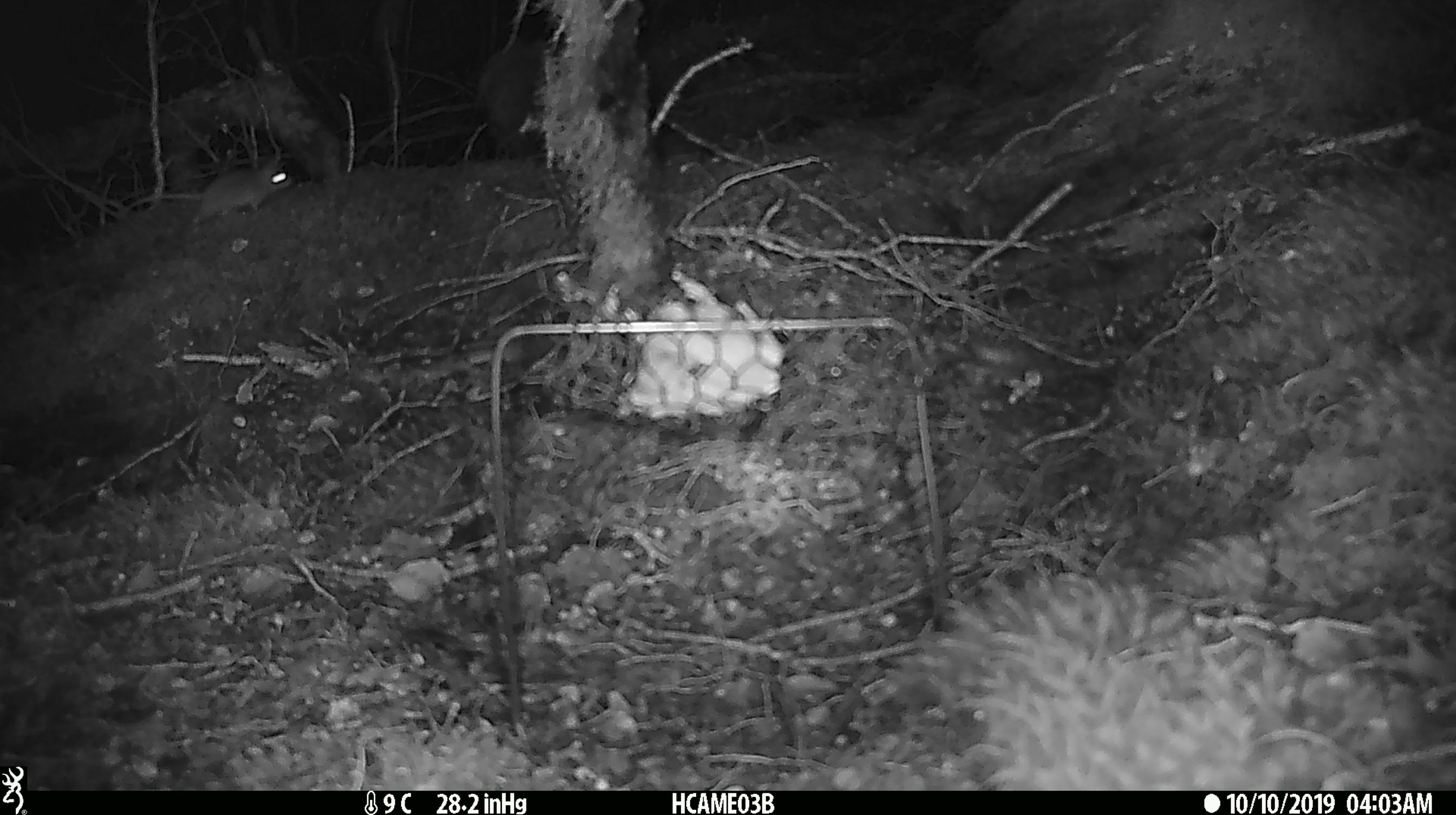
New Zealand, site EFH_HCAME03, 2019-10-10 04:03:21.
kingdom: Animalia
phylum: Chordata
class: Mammalia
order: Rodentia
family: Muridae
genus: Mus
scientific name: Mus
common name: mouse